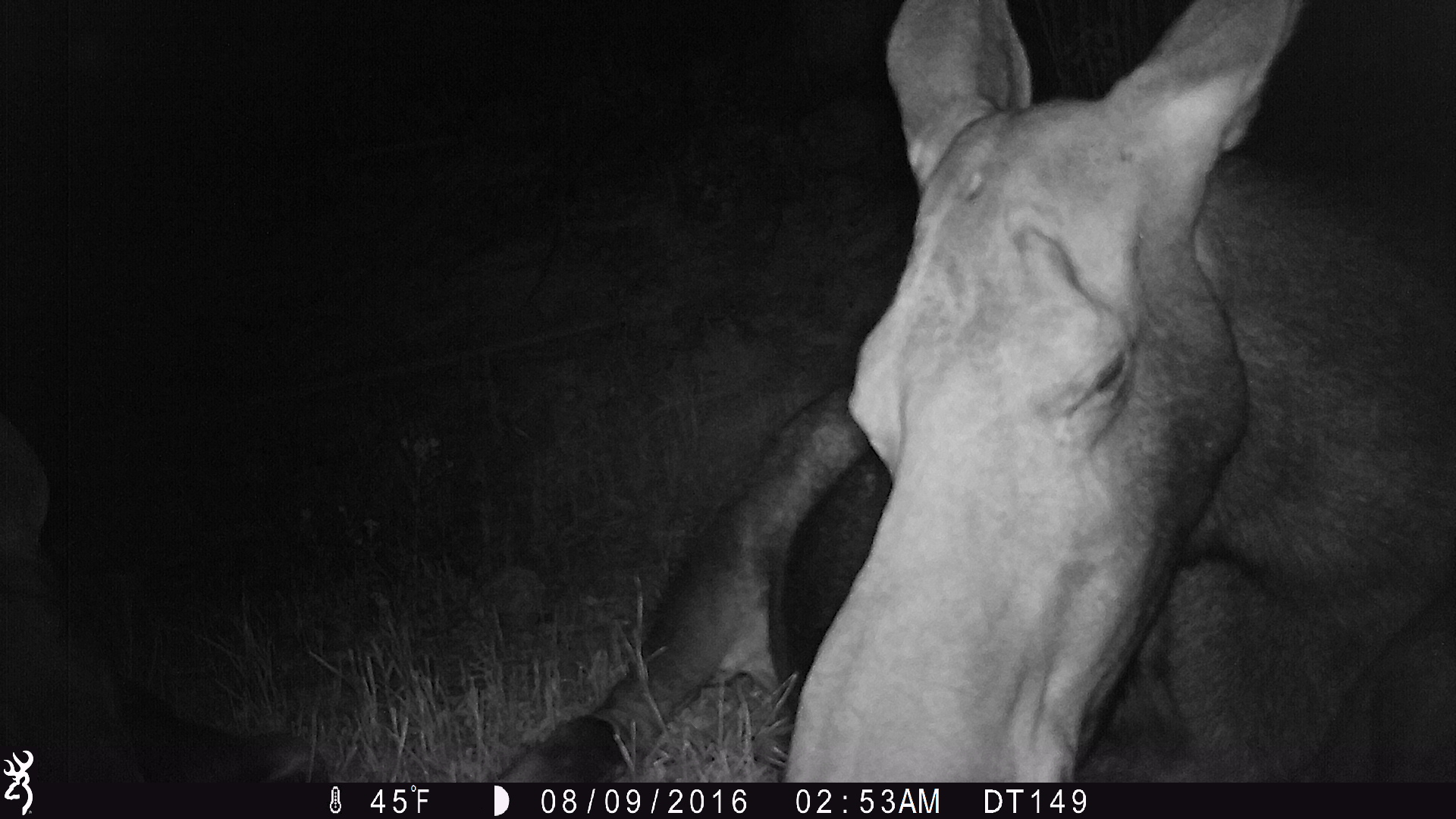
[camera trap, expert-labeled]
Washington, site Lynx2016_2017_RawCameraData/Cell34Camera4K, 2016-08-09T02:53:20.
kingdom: Animalia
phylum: Chordata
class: Mammalia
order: Artiodactyla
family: Cervidae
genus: Alces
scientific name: Alces alces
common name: moose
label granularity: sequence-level